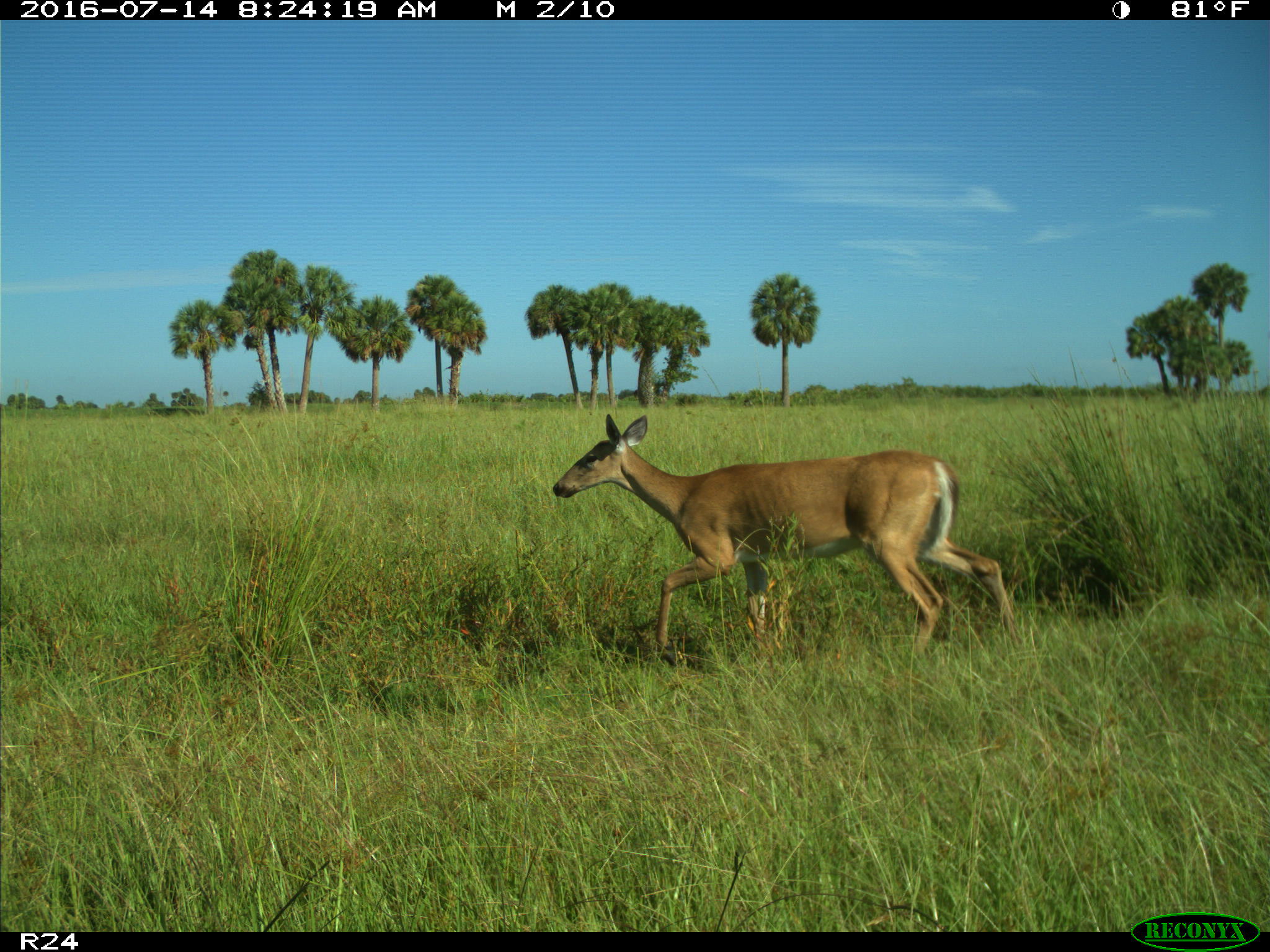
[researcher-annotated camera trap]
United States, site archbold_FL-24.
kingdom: Animalia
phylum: Chordata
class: Mammalia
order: Artiodactyla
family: Cervidae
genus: Odocoileus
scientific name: Odocoileus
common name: deer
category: unidentified deer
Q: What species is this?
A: Unidentified deer (deer) (Odocoileus).